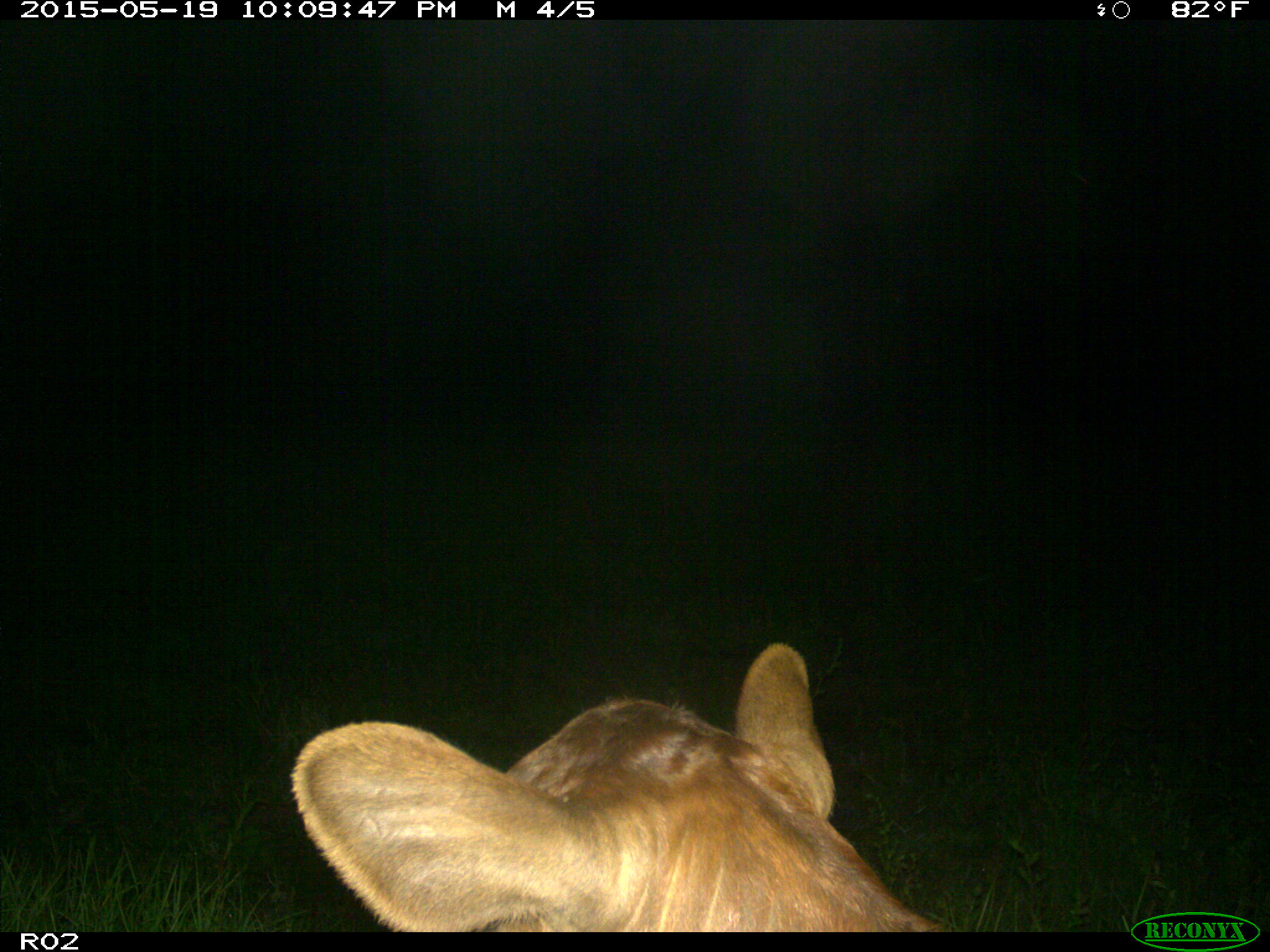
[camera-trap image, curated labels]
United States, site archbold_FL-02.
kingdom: Animalia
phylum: Chordata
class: Mammalia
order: Artiodactyla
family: Bovidae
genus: Bos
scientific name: Bos taurus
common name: domestic cow